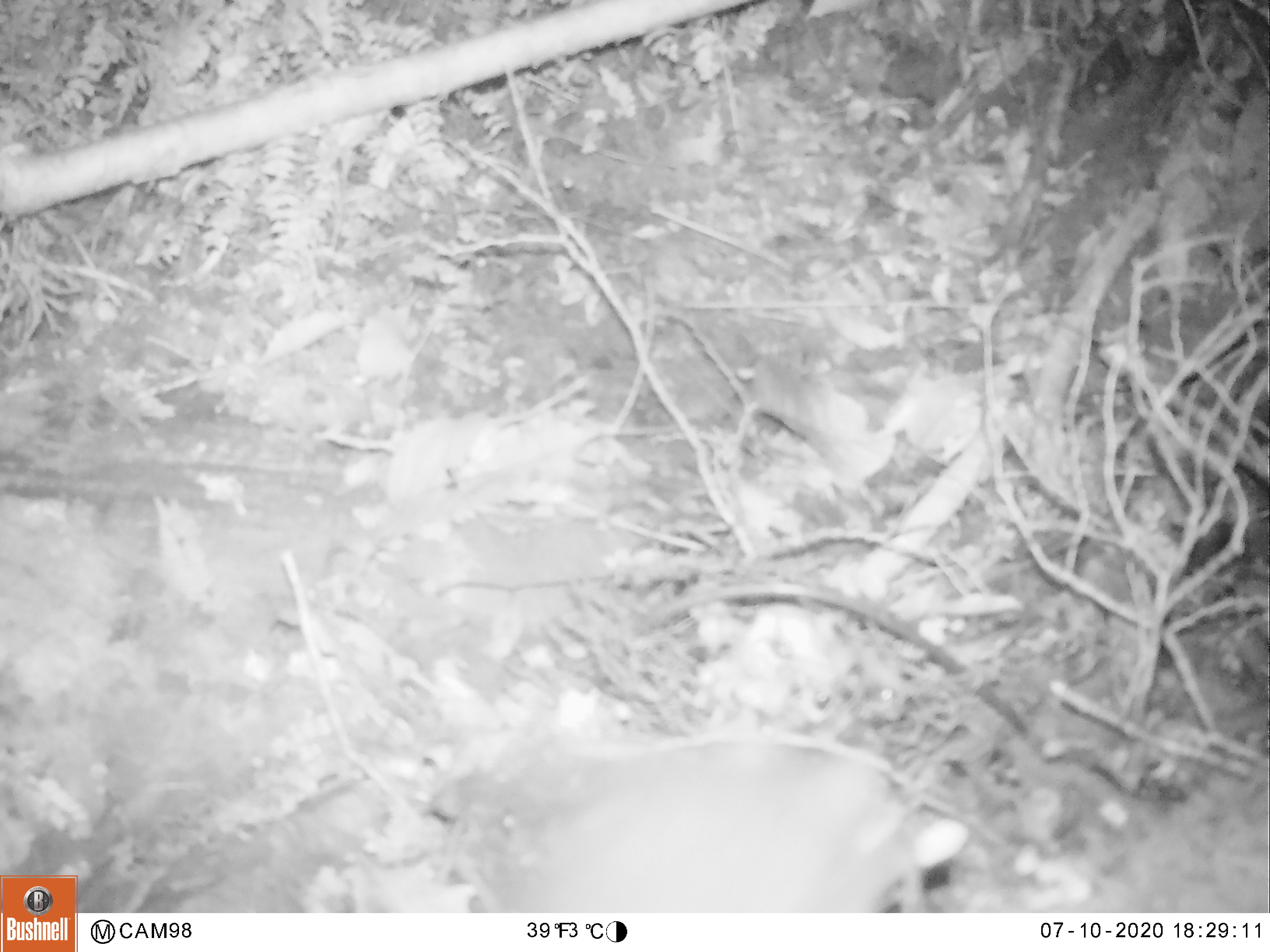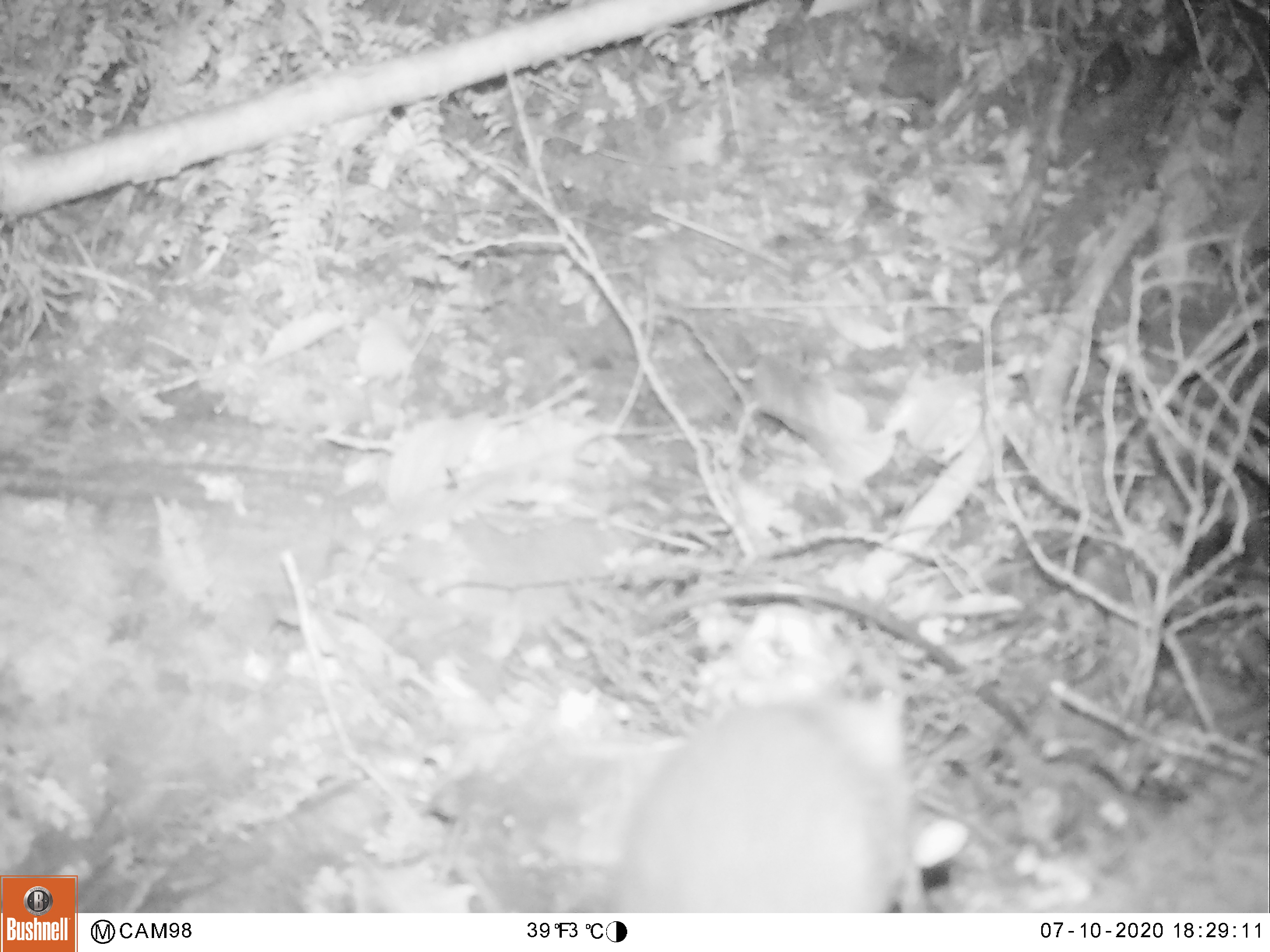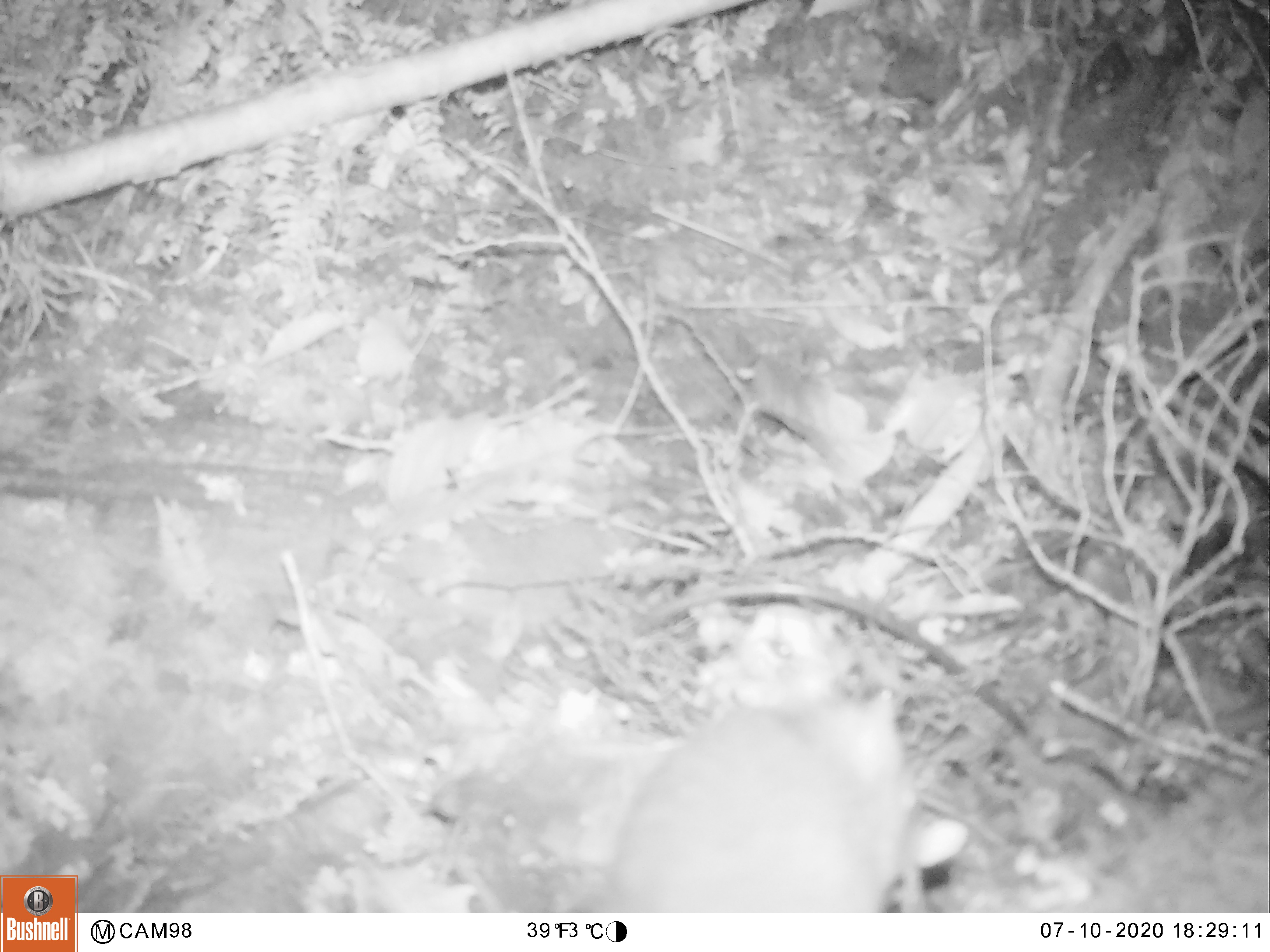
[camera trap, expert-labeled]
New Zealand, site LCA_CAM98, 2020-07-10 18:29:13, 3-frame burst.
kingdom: Animalia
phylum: Chordata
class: Mammalia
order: Rodentia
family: Muridae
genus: Rattus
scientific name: Rattus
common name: rat